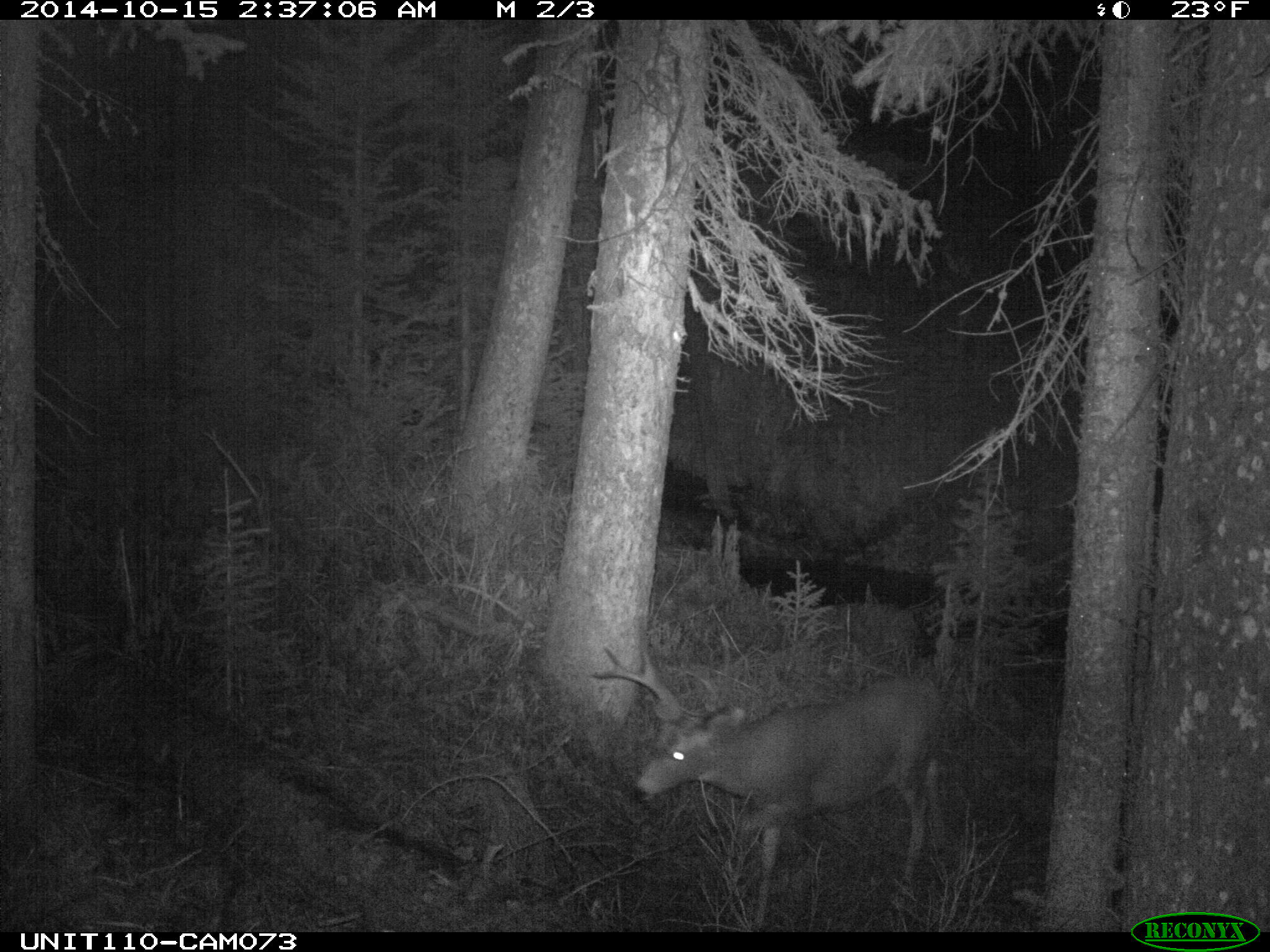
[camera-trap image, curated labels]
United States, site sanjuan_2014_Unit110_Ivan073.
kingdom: Animalia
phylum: Chordata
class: Mammalia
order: Artiodactyla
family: Cervidae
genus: Odocoileus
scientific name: Odocoileus hemionus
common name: mule deer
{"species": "Odocoileus hemionus (mule deer)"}